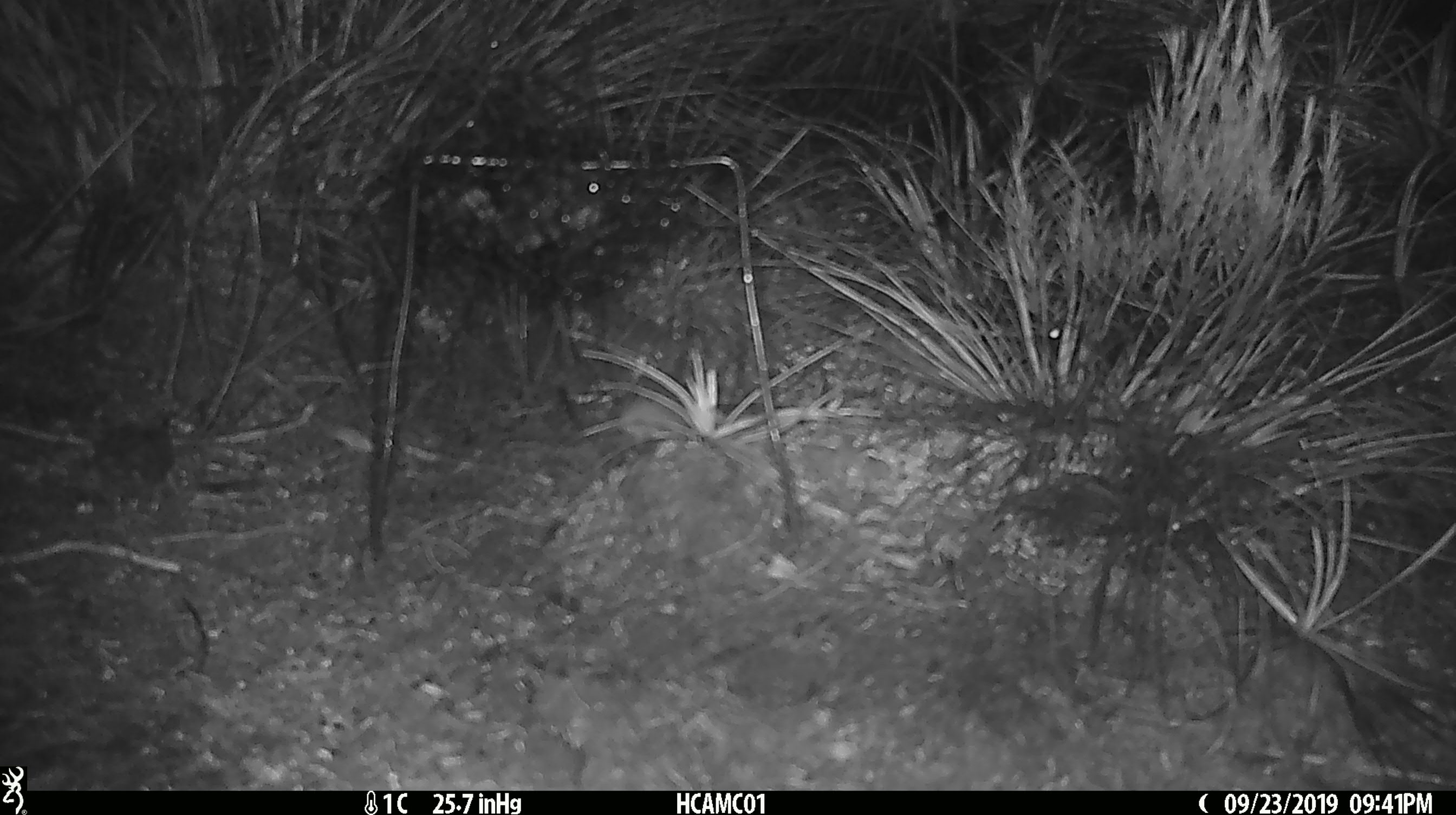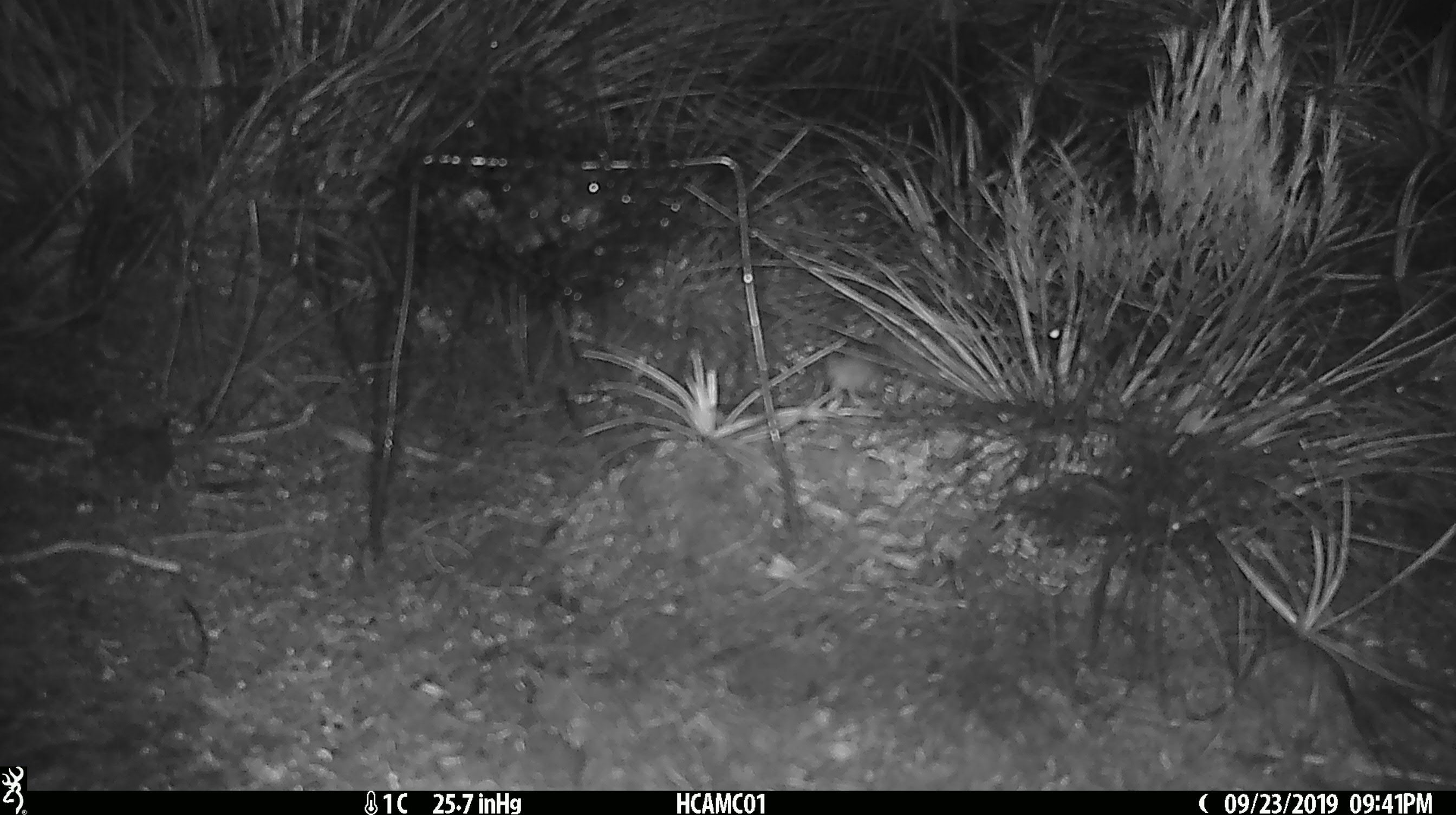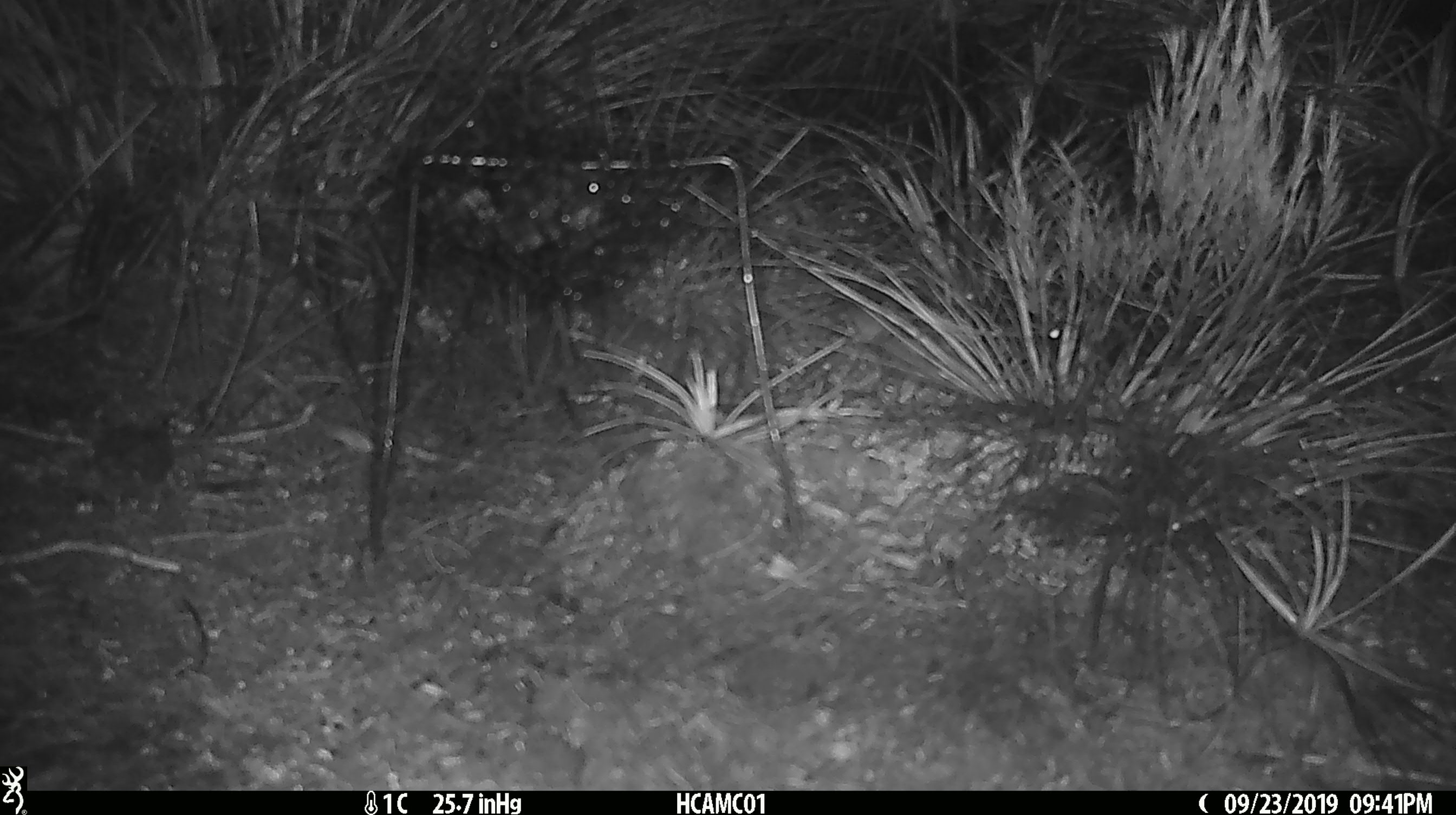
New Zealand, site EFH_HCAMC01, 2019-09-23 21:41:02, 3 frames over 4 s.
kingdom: Animalia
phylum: Chordata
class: Mammalia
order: Rodentia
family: Muridae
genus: Mus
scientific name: Mus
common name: mouse